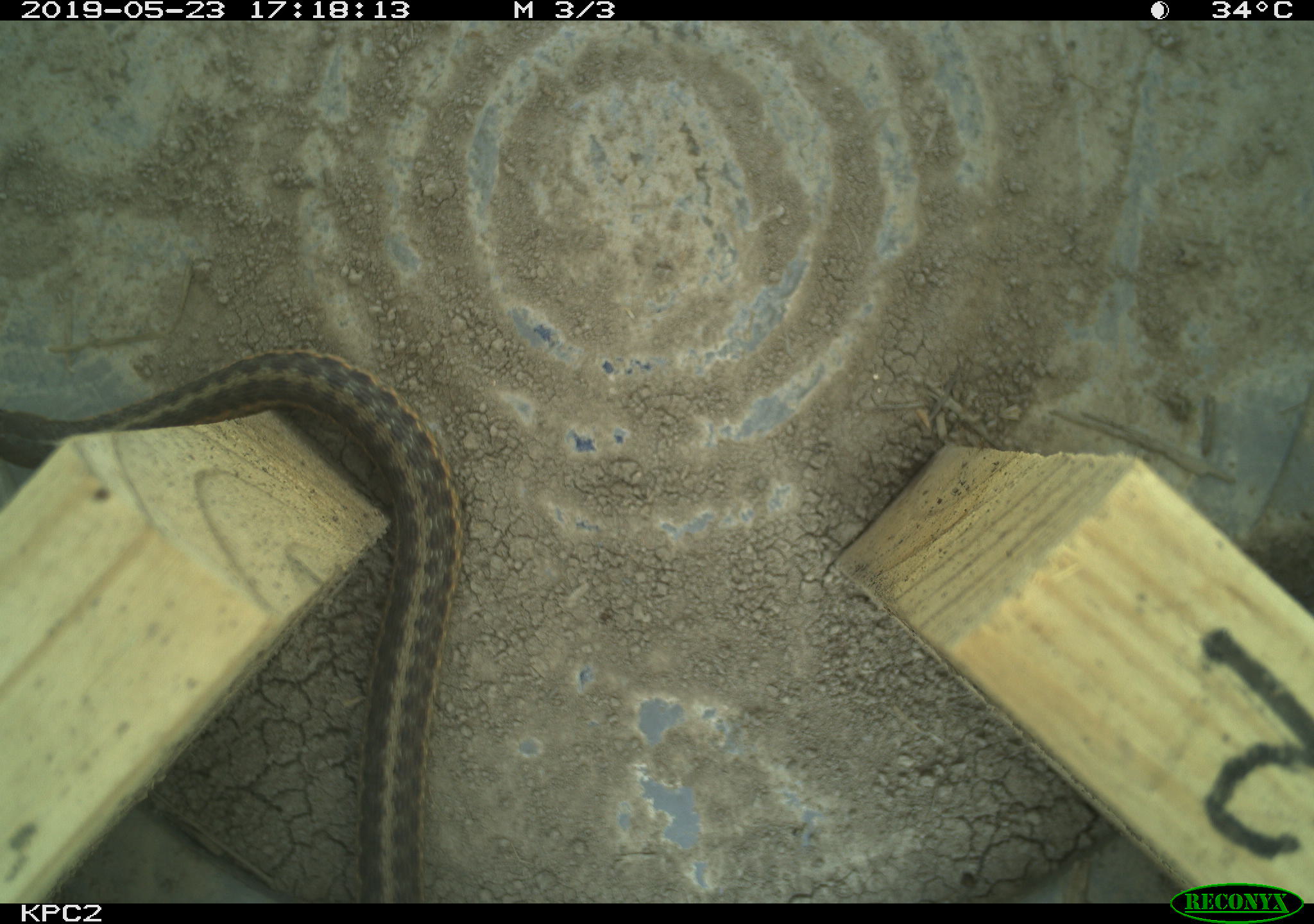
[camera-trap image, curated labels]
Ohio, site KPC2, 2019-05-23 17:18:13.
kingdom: Animalia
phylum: Chordata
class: Reptilia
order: Squamata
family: Colubridae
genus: Thamnophis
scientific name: Thamnophis sirtalis sirtalis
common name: eastern gartersnake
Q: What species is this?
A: Eastern gartersnake (Thamnophis sirtalis sirtalis).